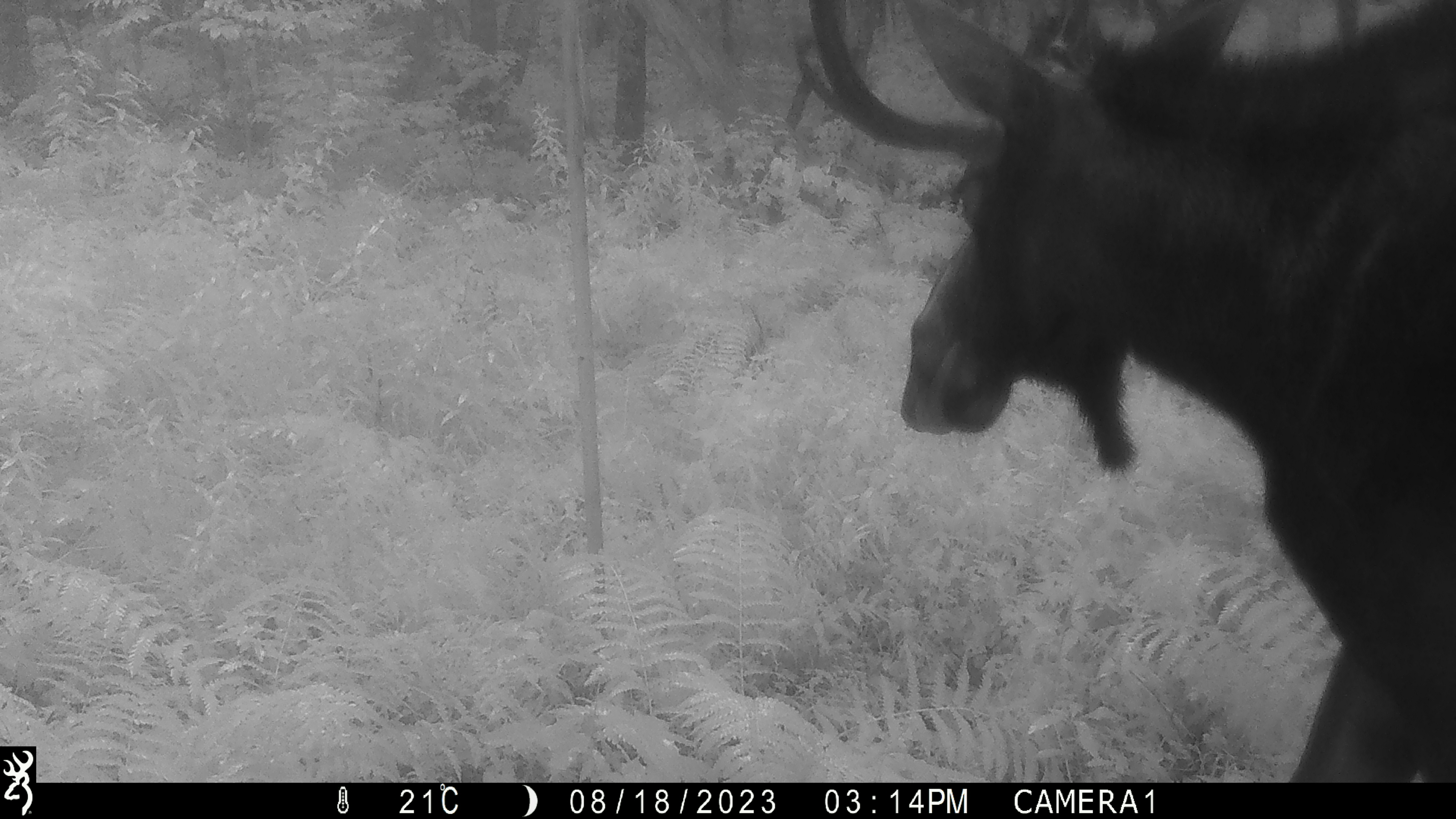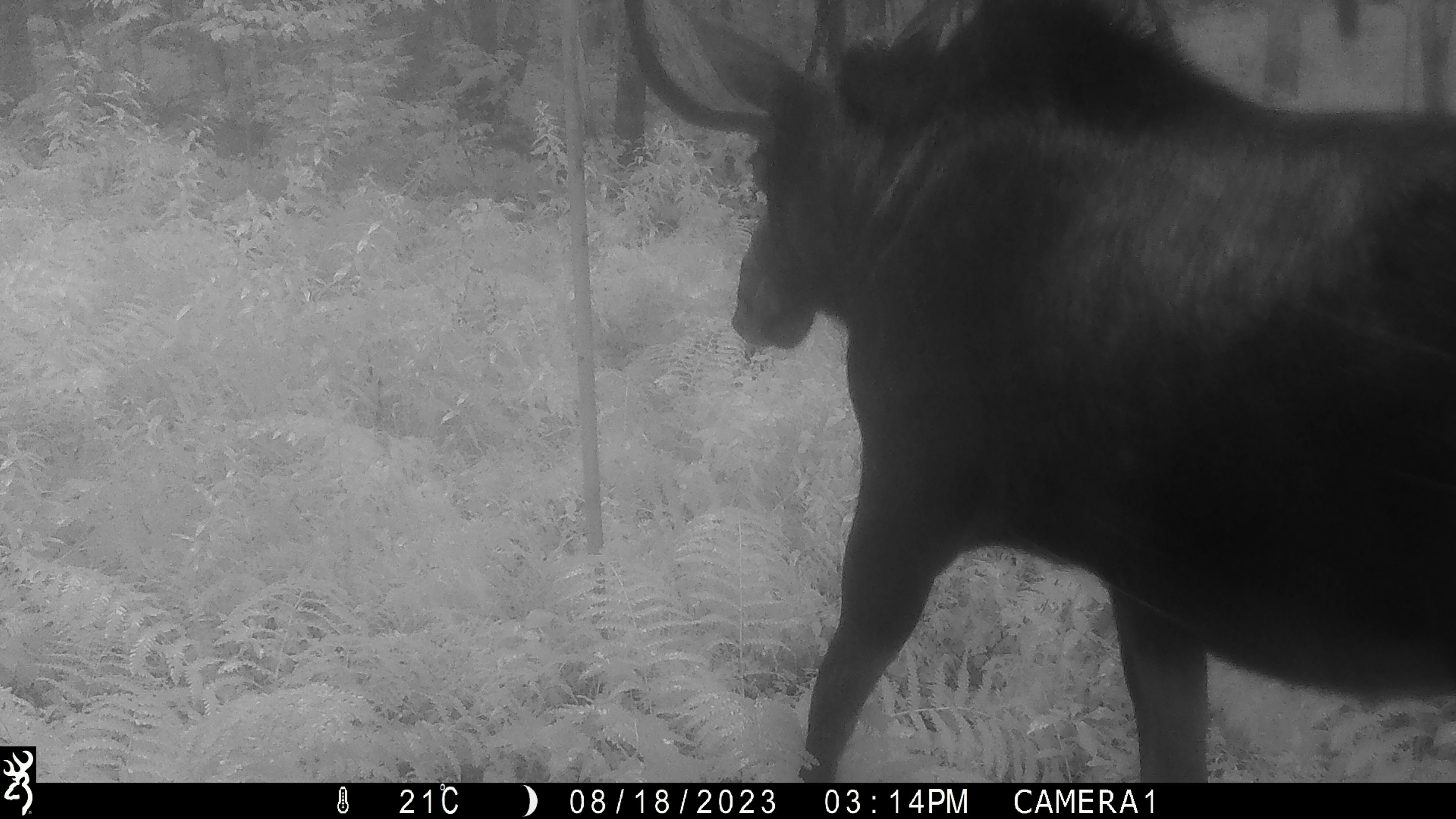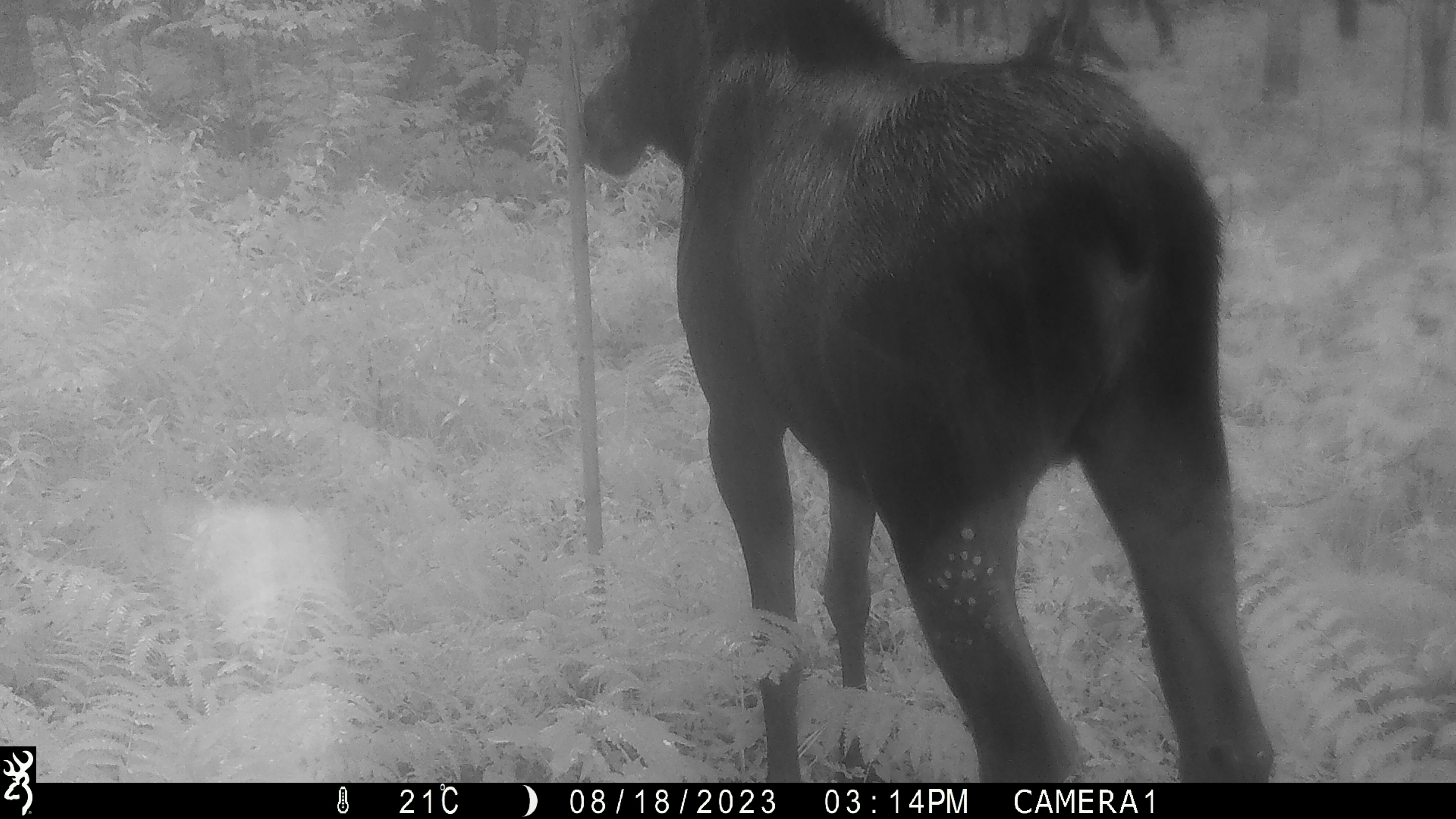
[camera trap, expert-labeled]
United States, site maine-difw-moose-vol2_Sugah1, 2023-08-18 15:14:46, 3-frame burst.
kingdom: Animalia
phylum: Chordata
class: Mammalia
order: Artiodactyla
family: Cervidae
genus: Alces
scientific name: Alces alces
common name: moose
Moose (Alces alces).